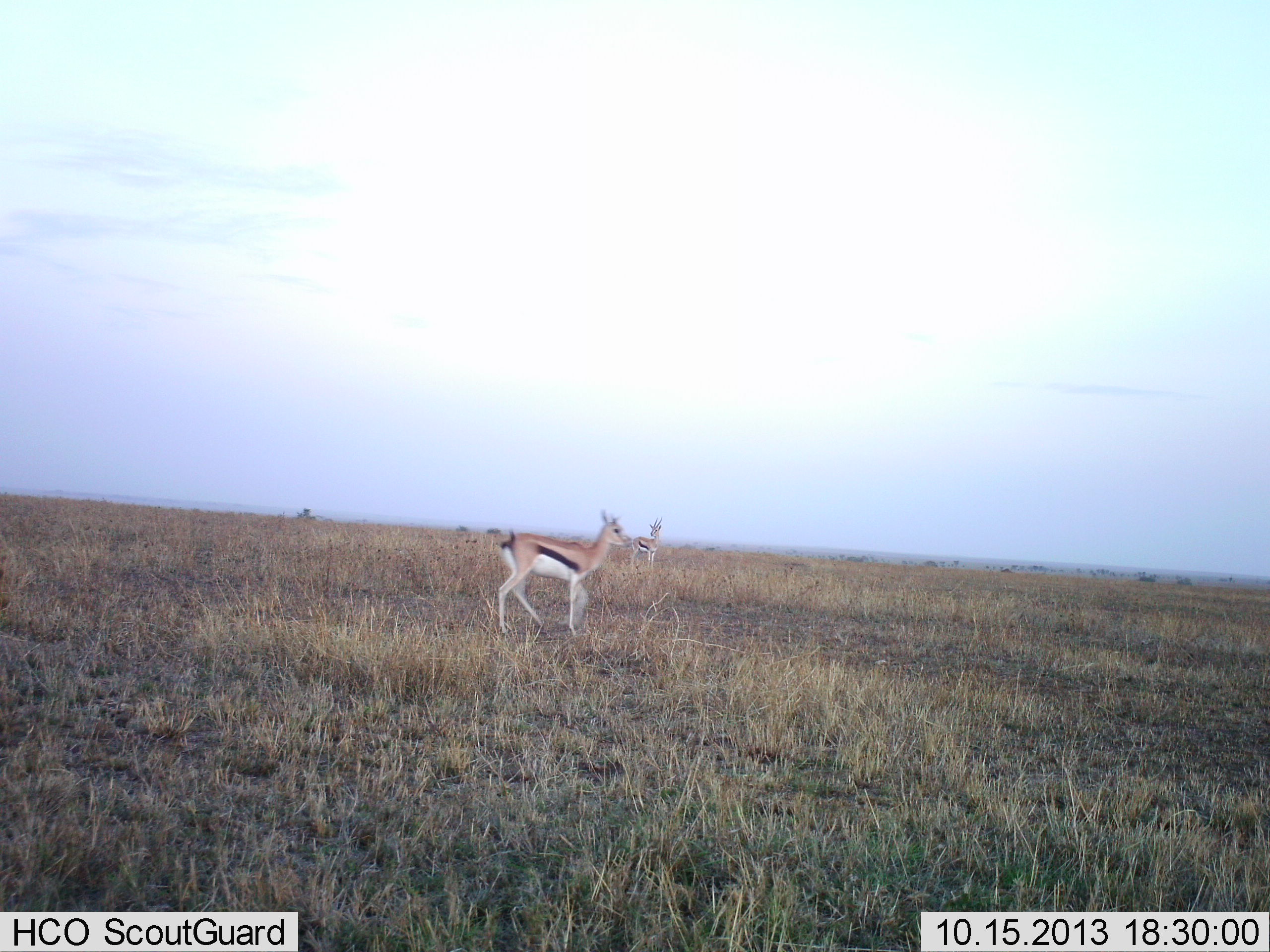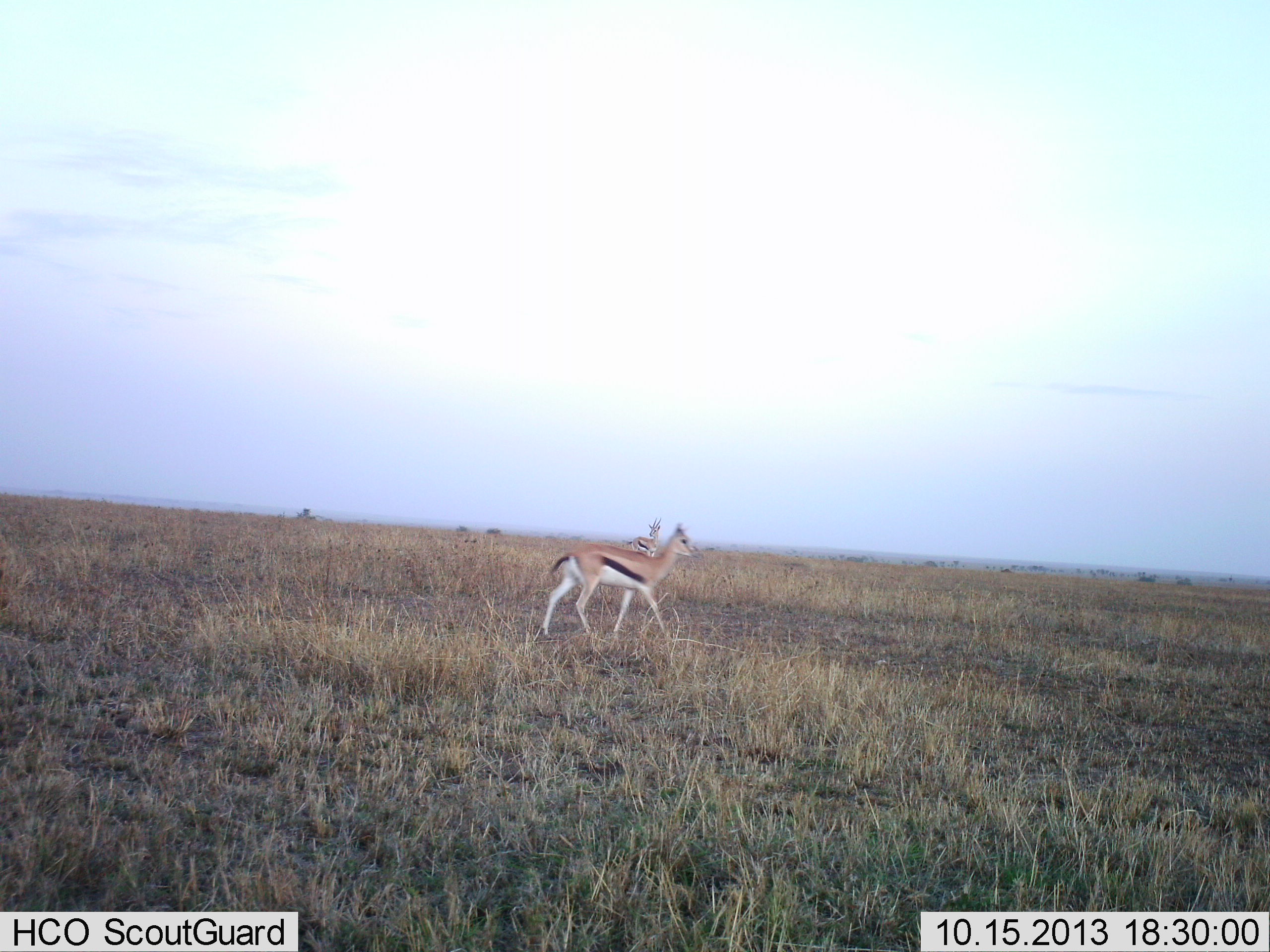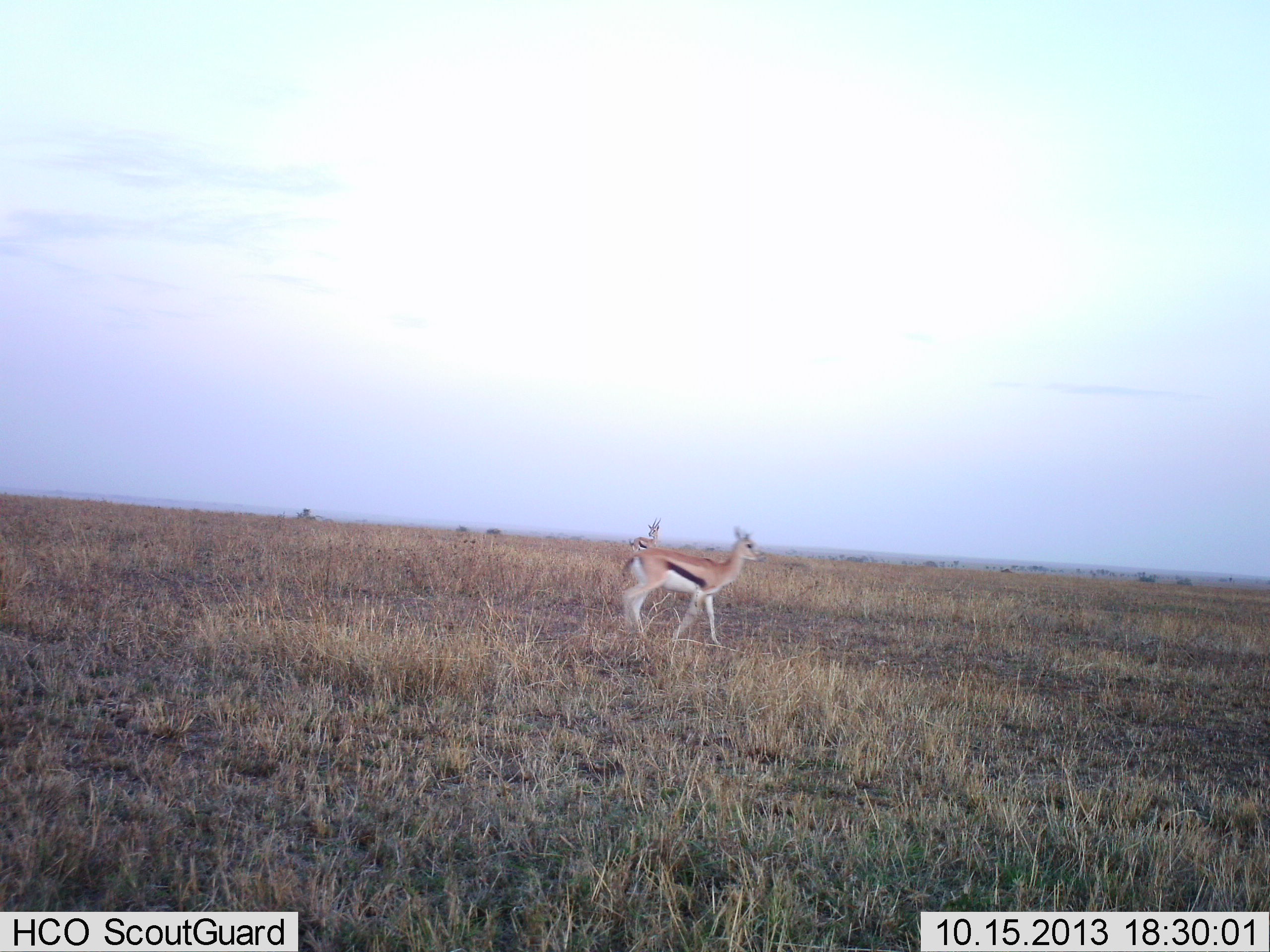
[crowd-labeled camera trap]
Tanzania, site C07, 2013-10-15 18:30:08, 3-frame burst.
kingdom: Animalia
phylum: Chordata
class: Mammalia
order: Artiodactyla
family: Bovidae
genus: Eudorcas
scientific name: Eudorcas thomsonii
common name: thomson's gazelle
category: gazellethomsons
Gazellethomsons (thomson's gazelle) (Eudorcas thomsonii), count 2. Behavior (volunteer vote fractions): standing 46%, resting 0%, moving 100%, interacting 0%. Young present (vote fraction): 3%. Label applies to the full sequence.